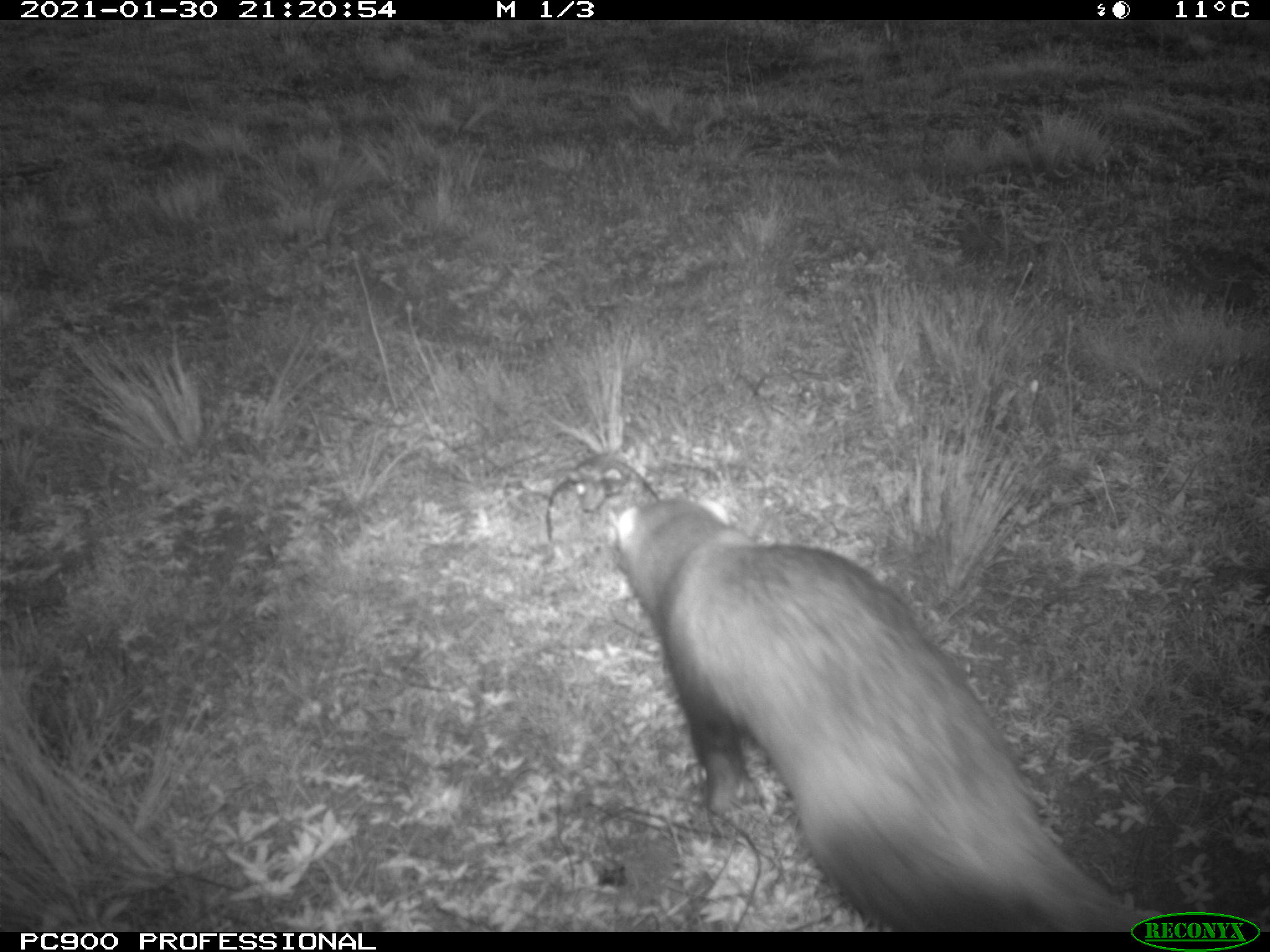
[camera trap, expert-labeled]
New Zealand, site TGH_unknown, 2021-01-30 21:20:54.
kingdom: Animalia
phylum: Chordata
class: Mammalia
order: Carnivora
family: Mustelidae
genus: Mustela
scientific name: Mustela furo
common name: ferret